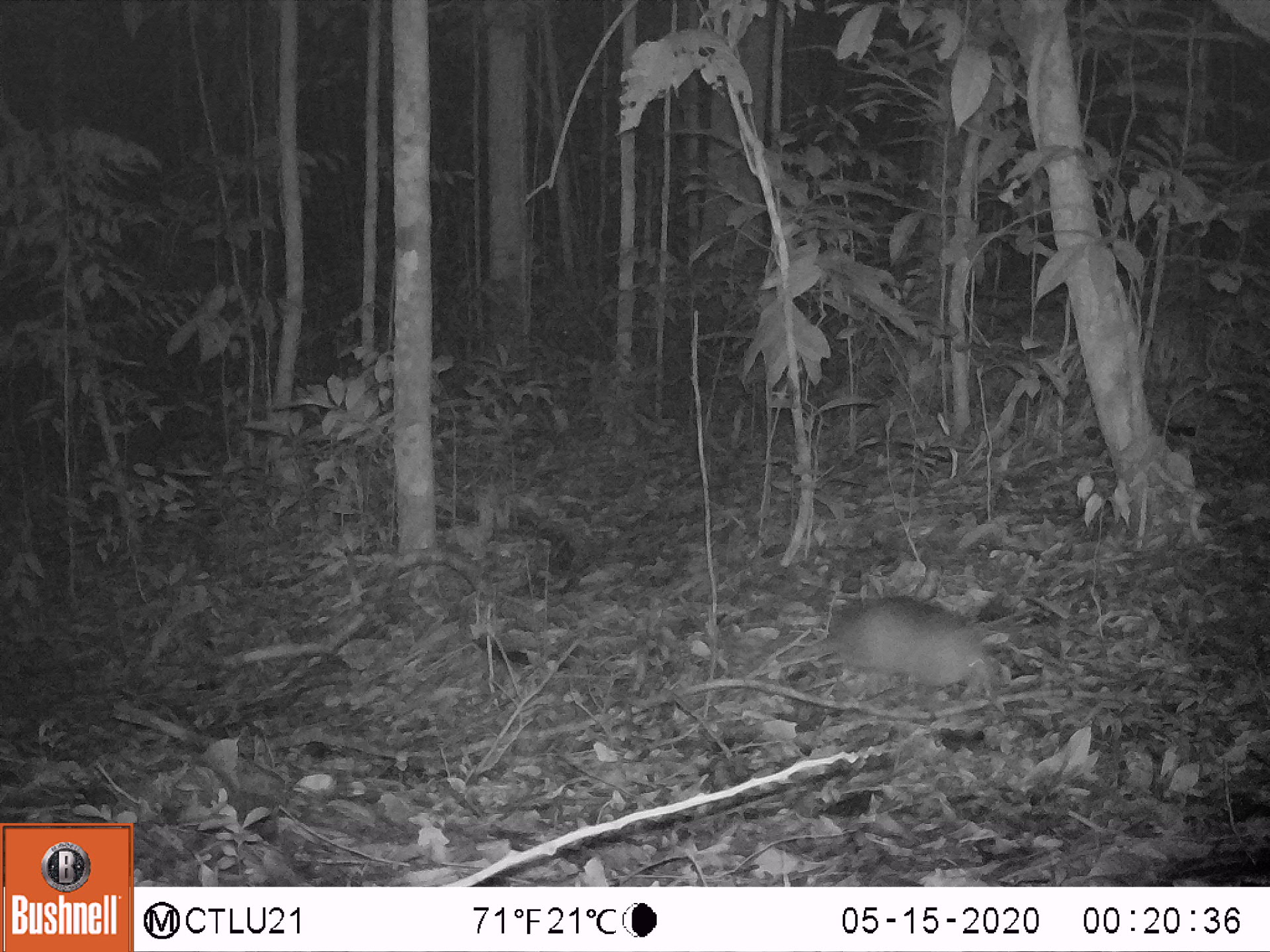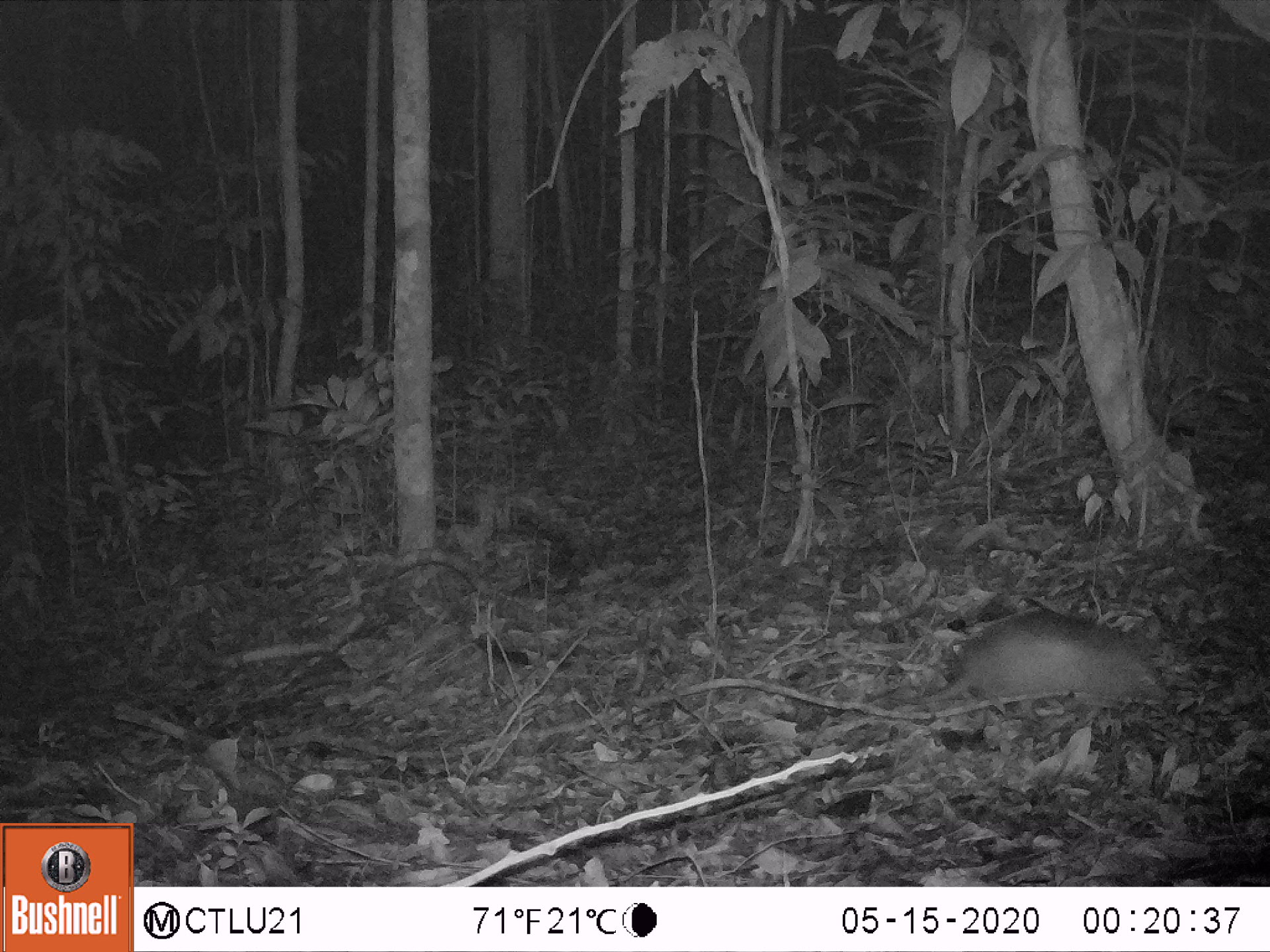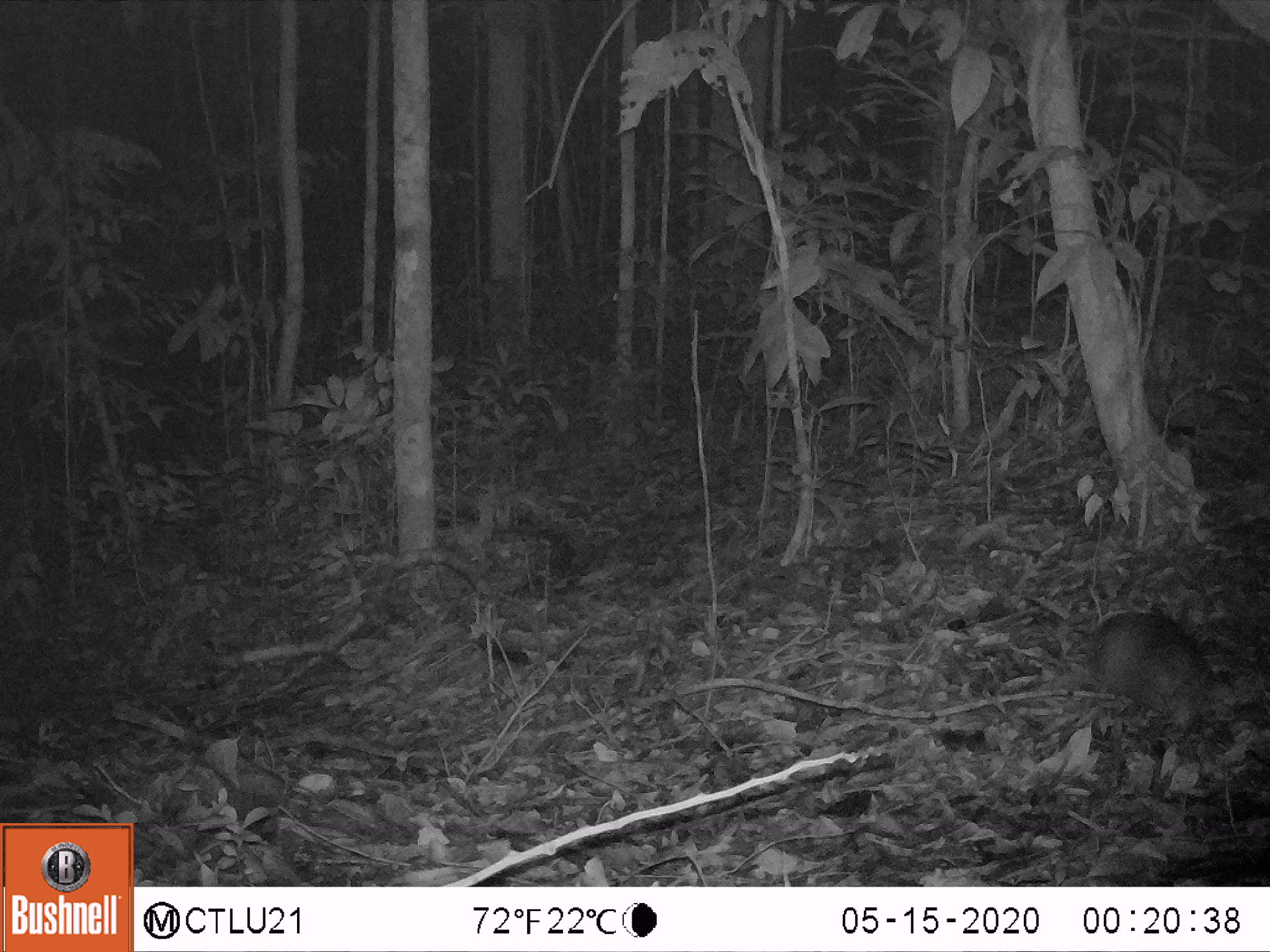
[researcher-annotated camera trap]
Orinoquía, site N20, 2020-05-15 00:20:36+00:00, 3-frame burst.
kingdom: Animalia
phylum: Chordata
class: Mammalia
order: Cingulata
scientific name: Cingulata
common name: armadillo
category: unknown armadillo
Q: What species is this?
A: Unknown armadillo (armadillo) (Cingulata).